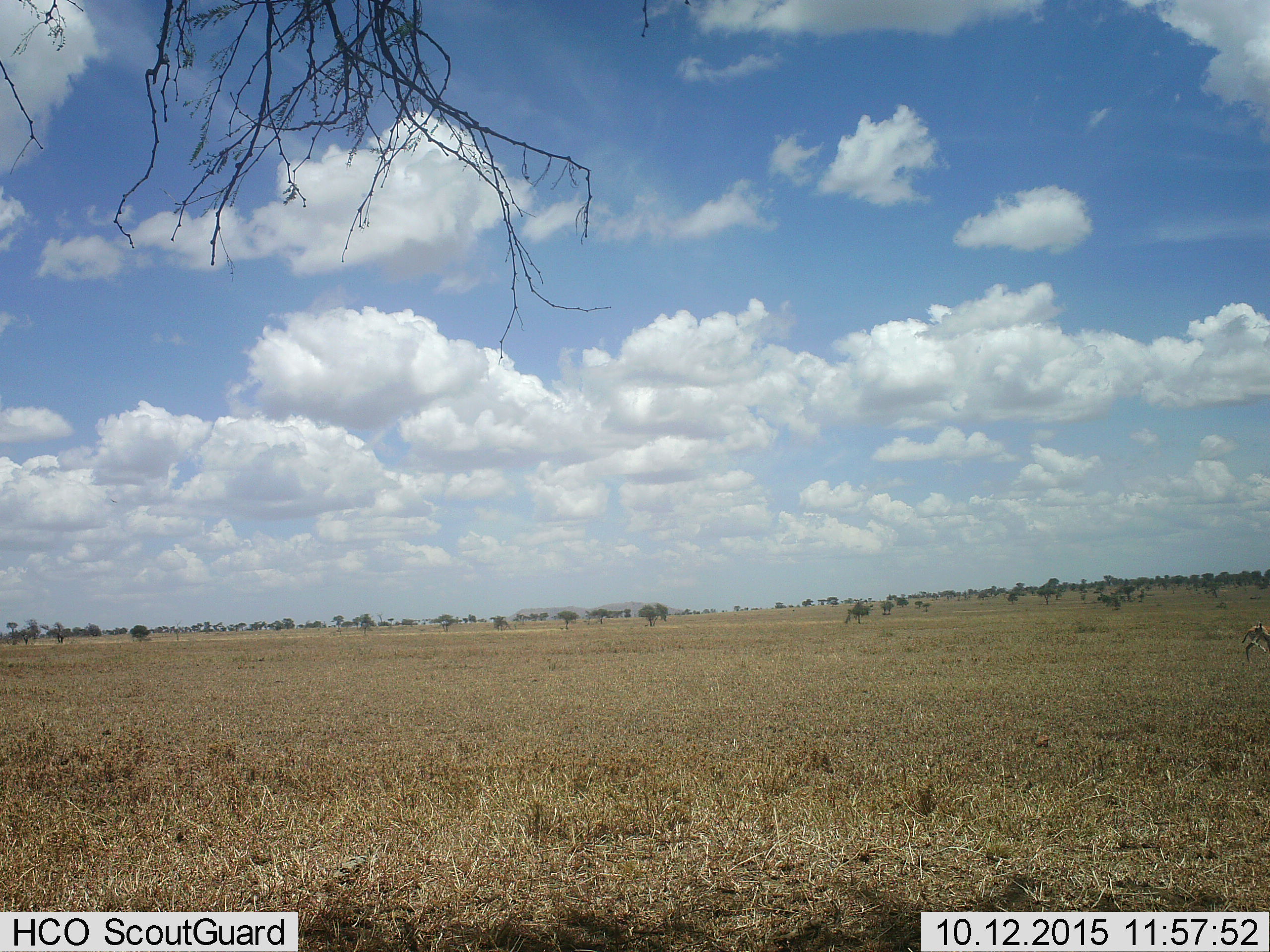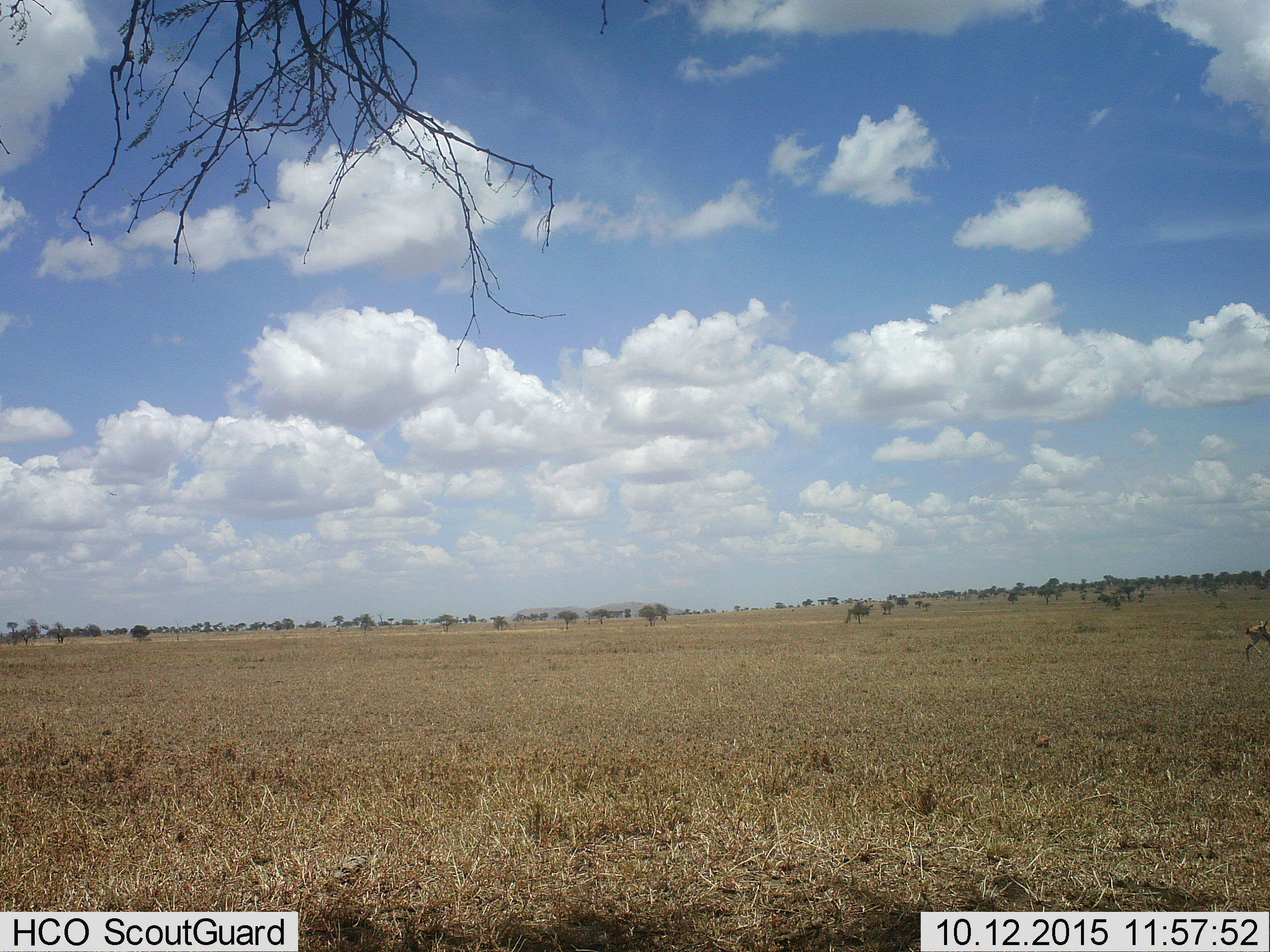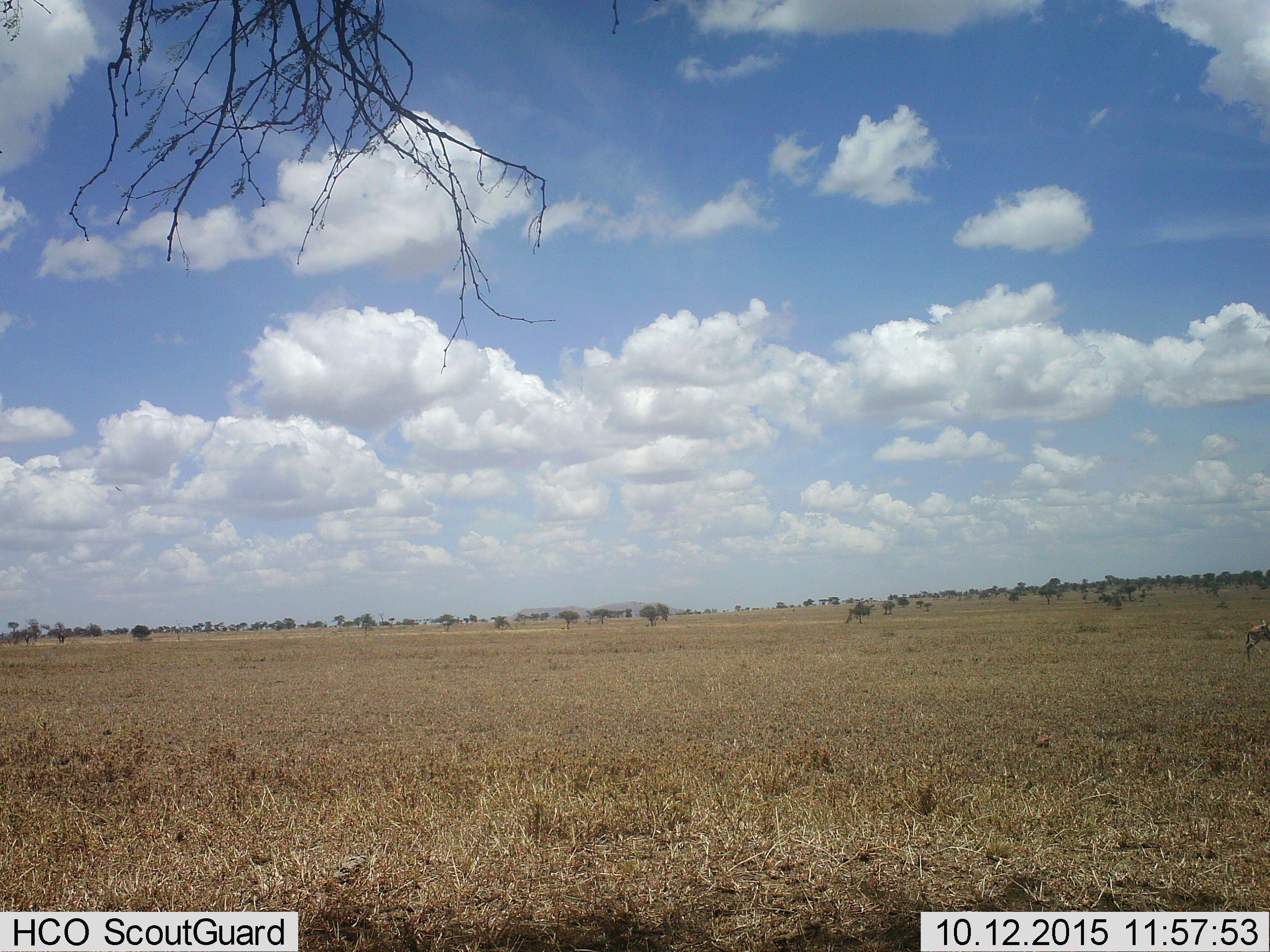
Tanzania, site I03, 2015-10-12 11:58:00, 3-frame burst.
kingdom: Animalia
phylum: Chordata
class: Mammalia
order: Artiodactyla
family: Bovidae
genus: Eudorcas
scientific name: Eudorcas thomsonii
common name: thomson's gazelle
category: gazellethomsons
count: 1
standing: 40%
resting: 0%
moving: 60%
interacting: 0%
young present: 0%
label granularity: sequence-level